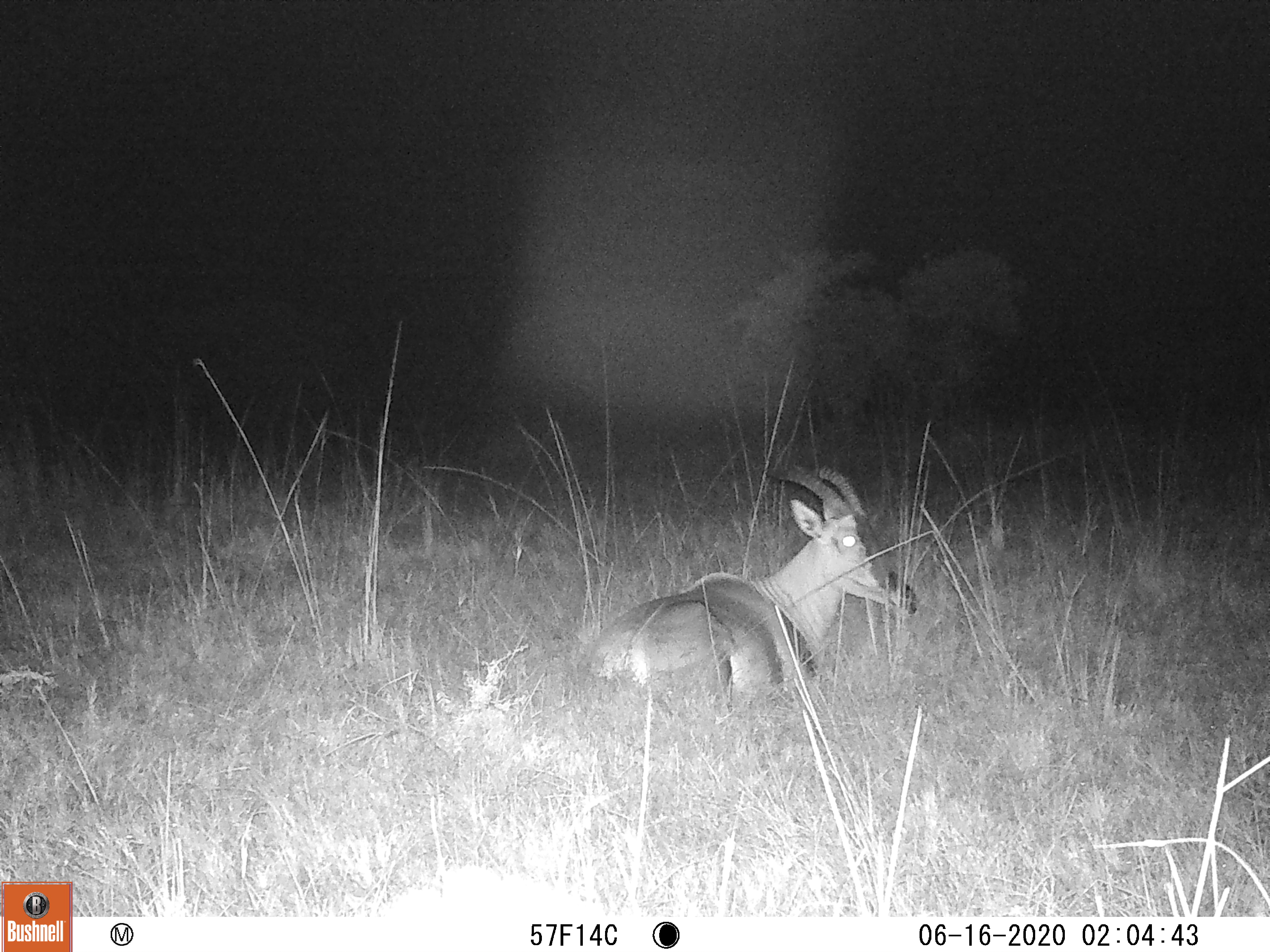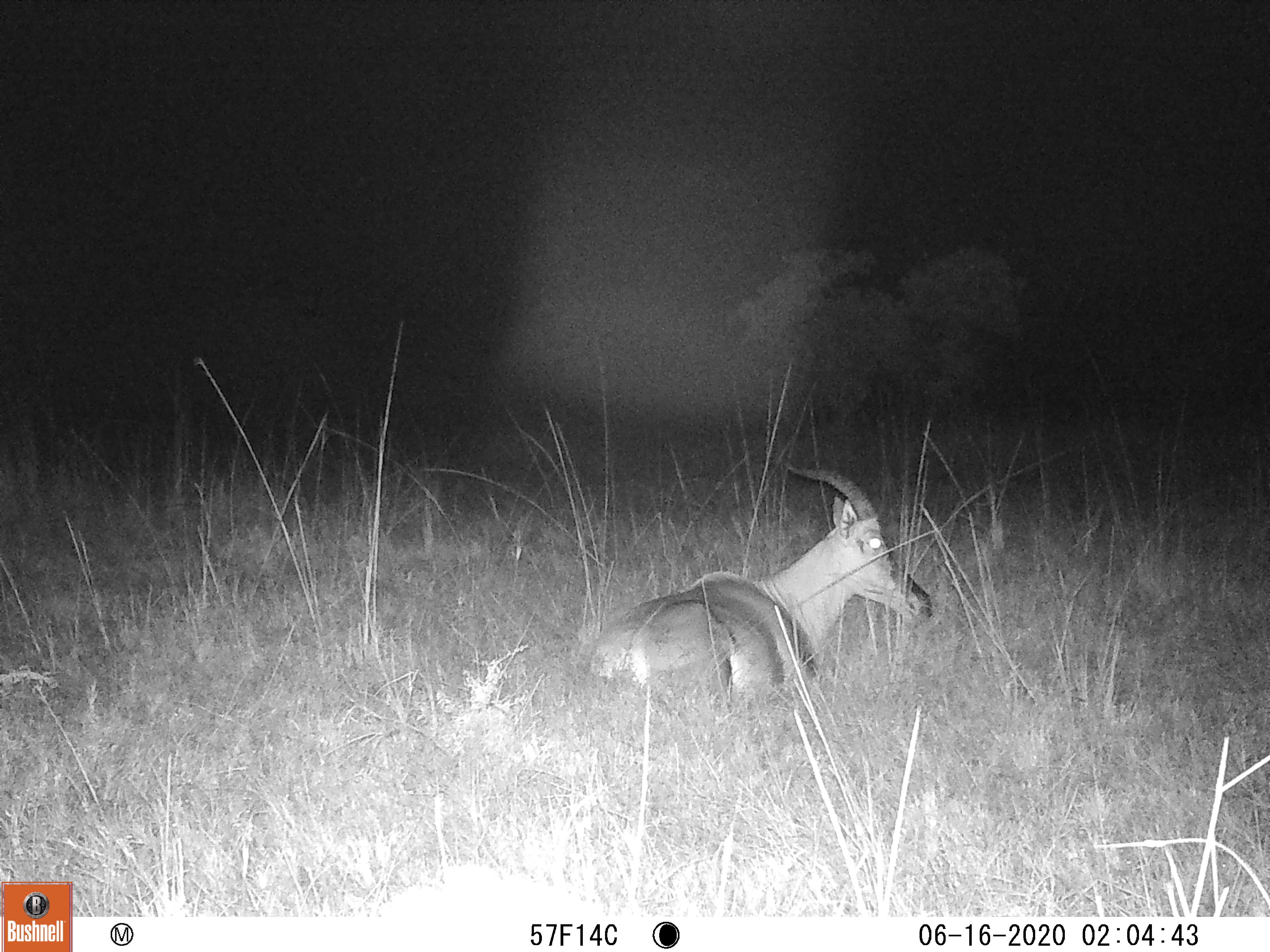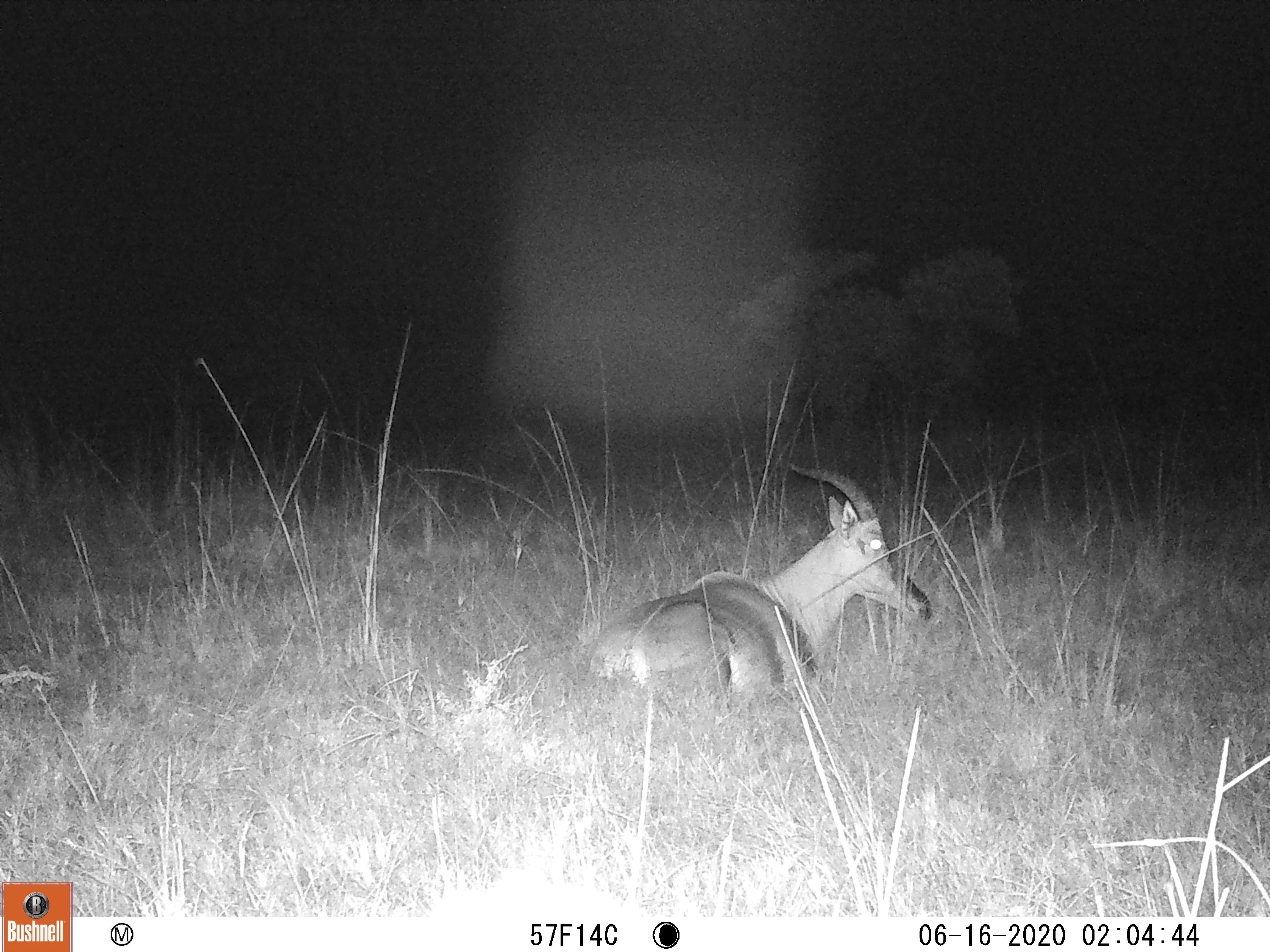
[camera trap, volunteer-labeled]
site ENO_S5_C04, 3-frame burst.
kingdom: Animalia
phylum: Chordata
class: Mammalia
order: Artiodactyla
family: Bovidae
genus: Damaliscus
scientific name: Damaliscus lunatus jimela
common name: topi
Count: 1.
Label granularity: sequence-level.